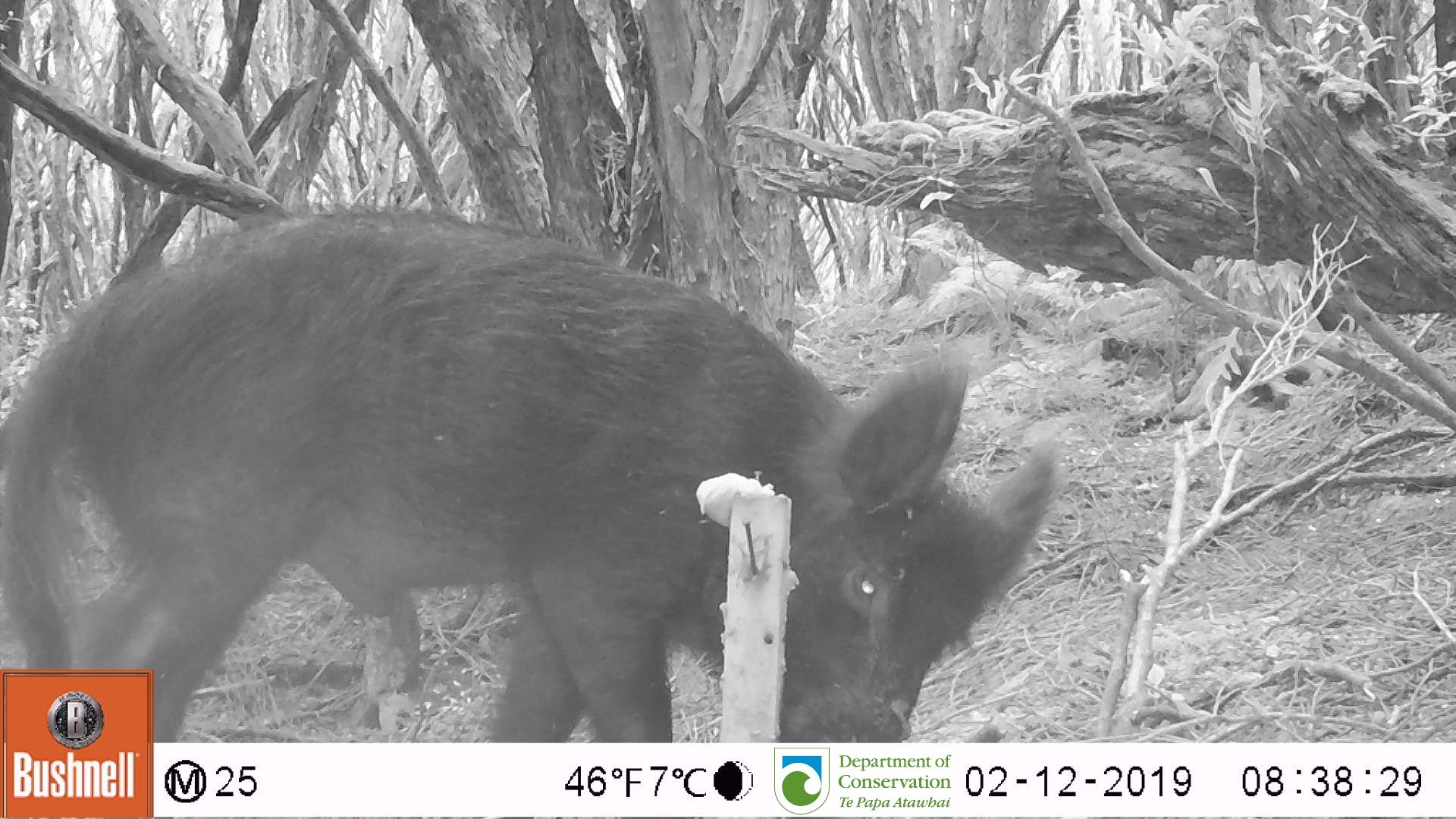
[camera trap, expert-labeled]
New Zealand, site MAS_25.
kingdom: Animalia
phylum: Chordata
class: Mammalia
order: Artiodactyla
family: Suidae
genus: Sus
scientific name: Sus scrofa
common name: pig